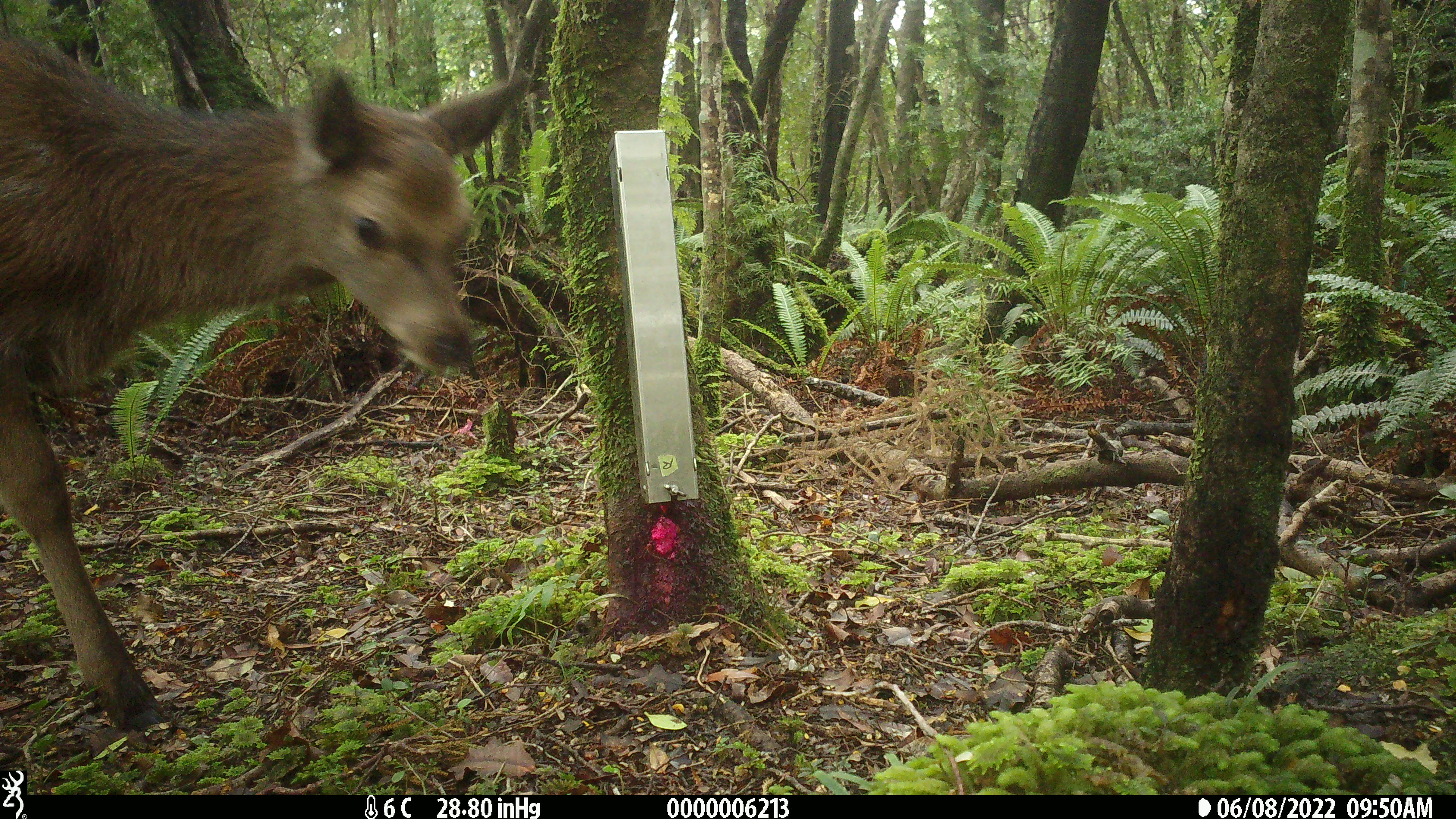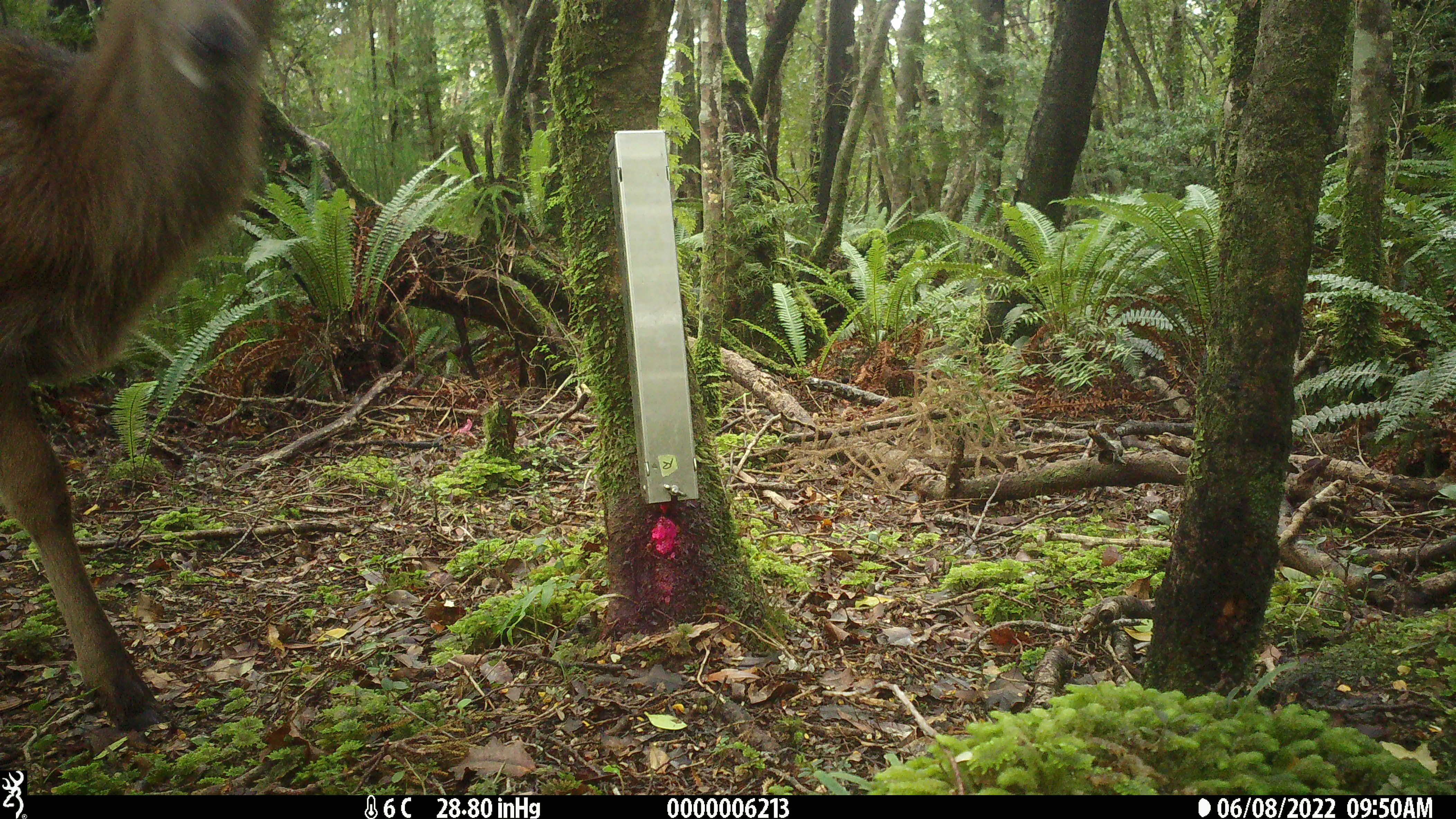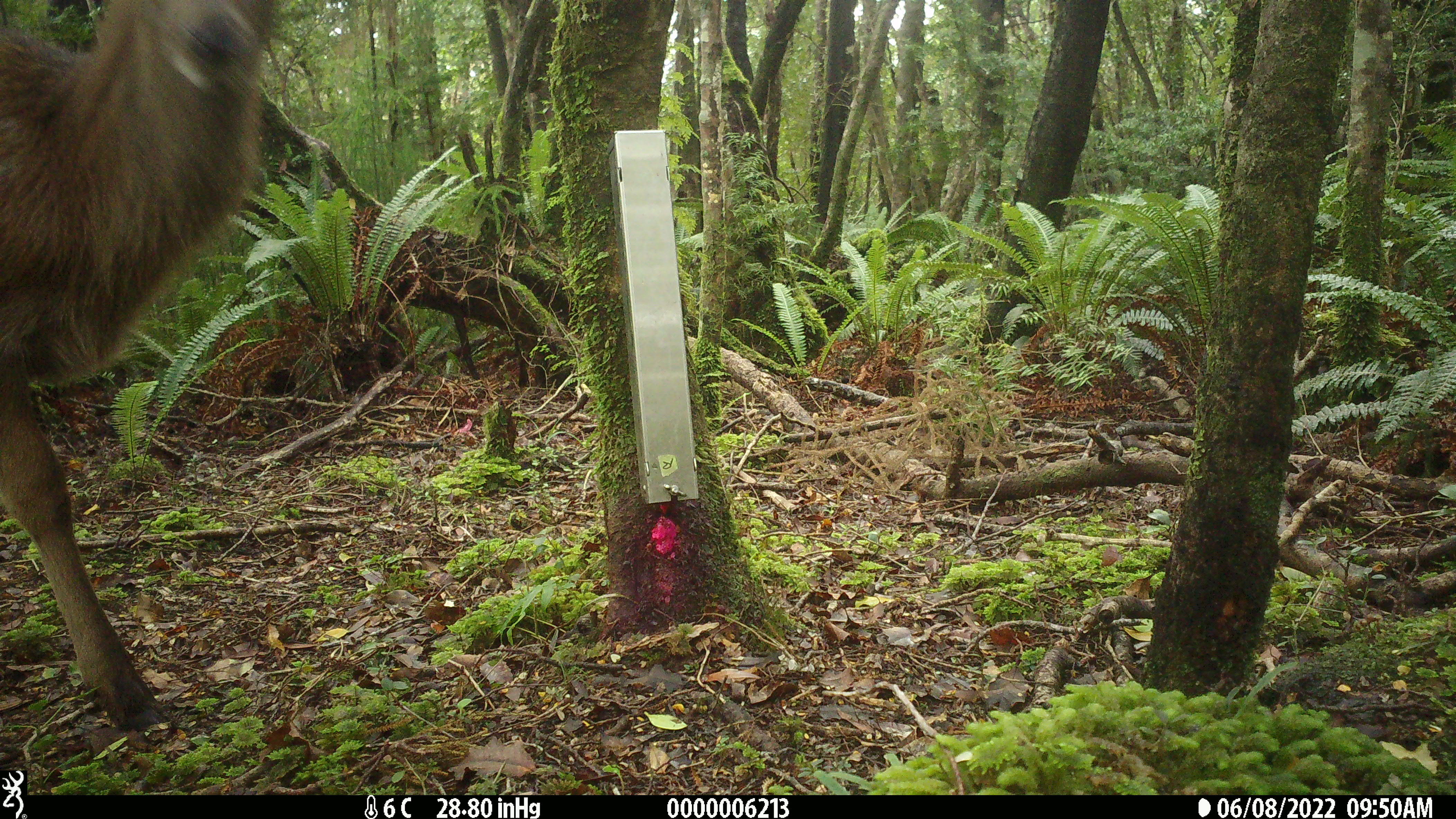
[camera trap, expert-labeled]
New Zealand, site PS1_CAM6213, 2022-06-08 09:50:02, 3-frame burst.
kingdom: Animalia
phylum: Chordata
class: Mammalia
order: Artiodactyla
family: Cervidae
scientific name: Cervidae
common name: deer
Deer (Cervidae).